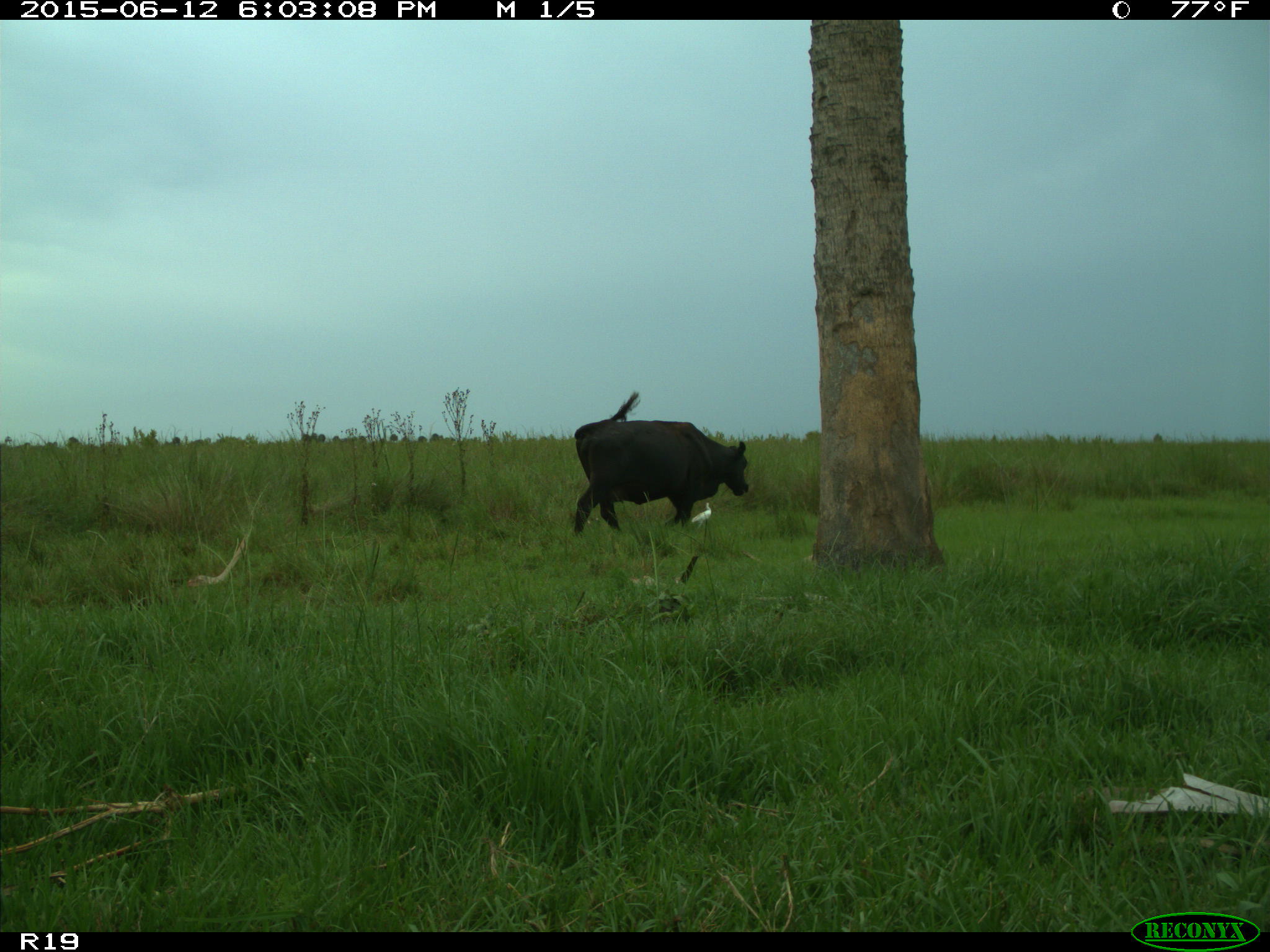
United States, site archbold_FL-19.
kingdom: Animalia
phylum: Chordata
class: Mammalia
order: Artiodactyla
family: Bovidae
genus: Bos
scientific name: Bos taurus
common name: domestic cow